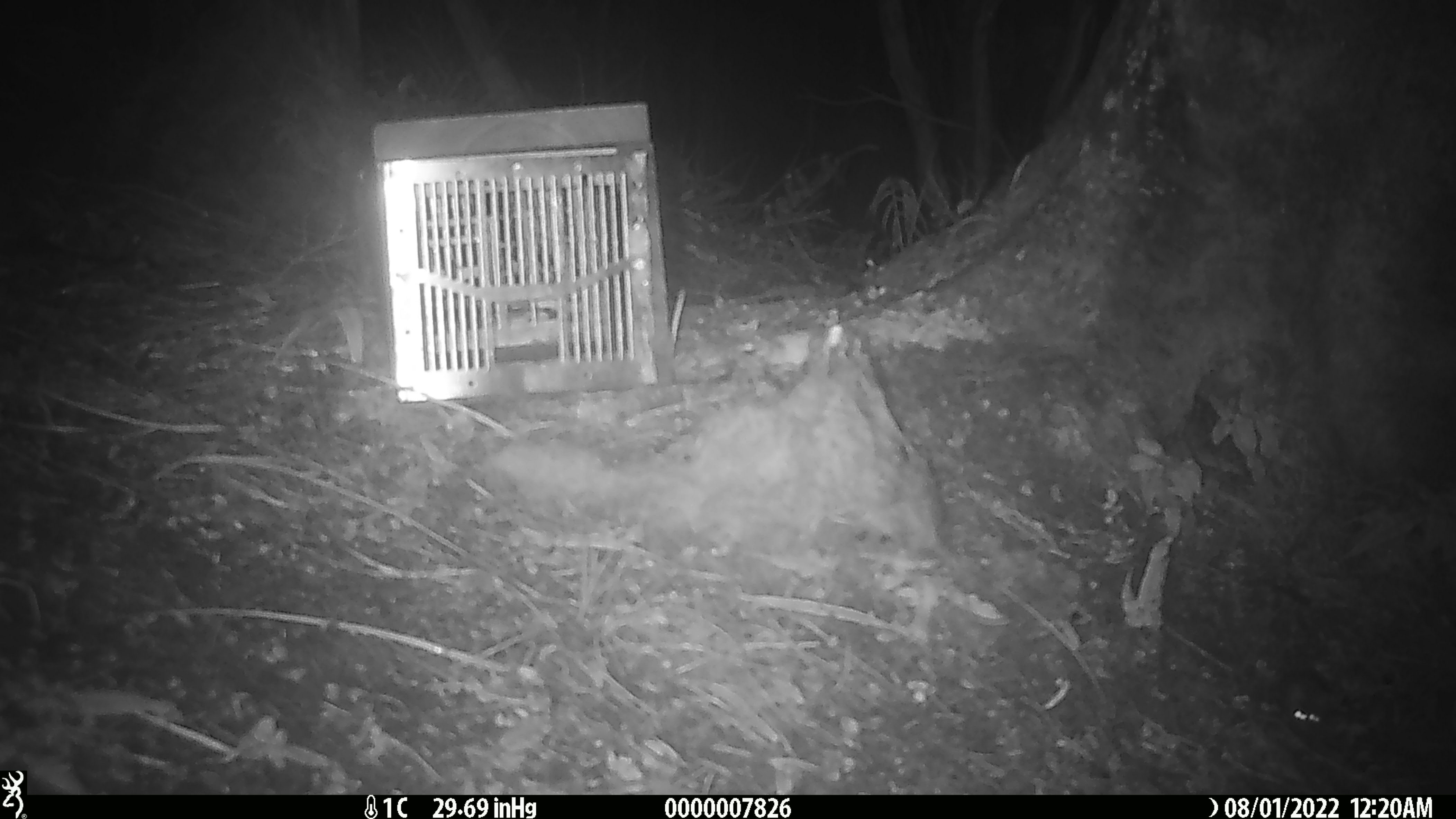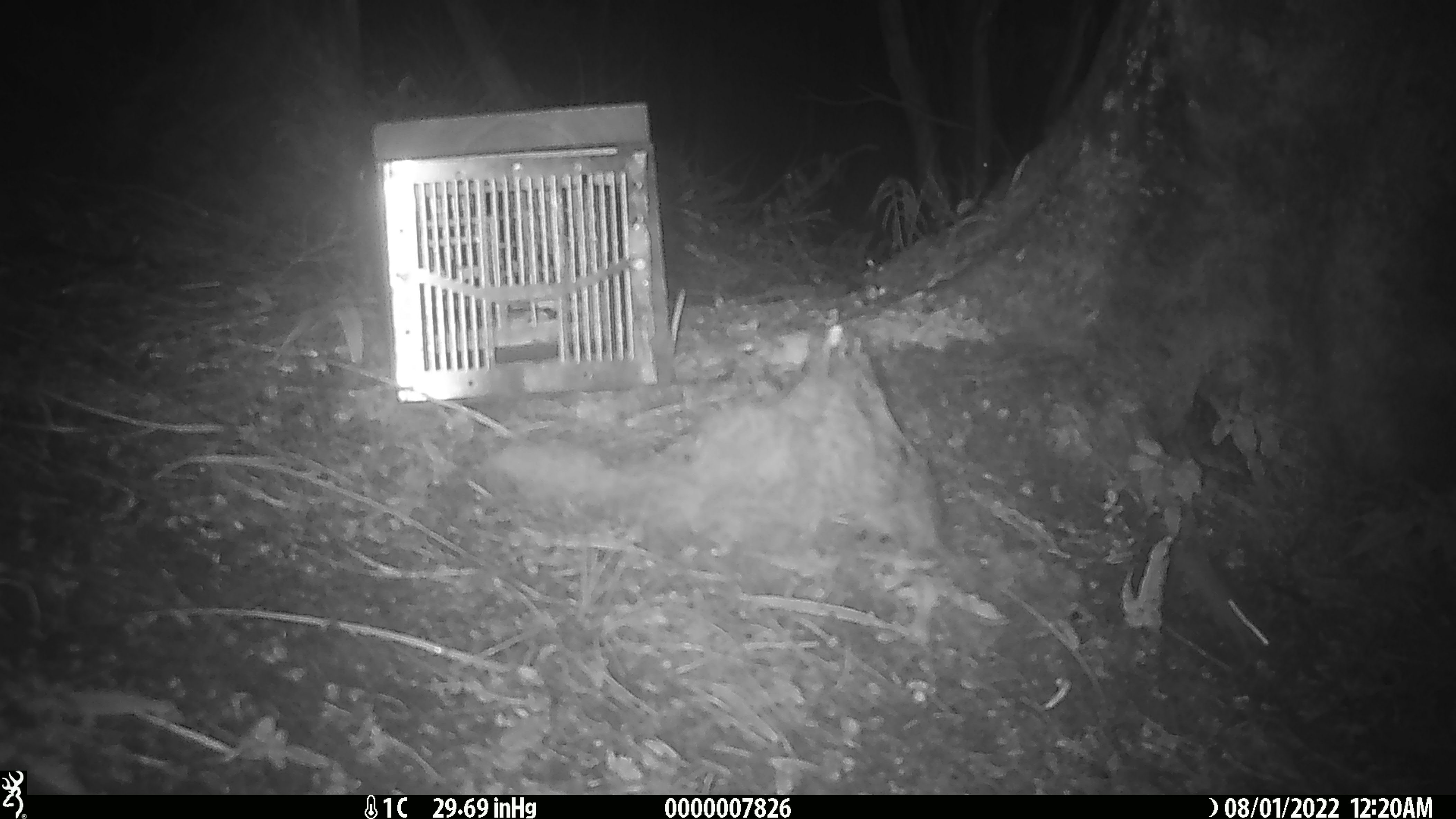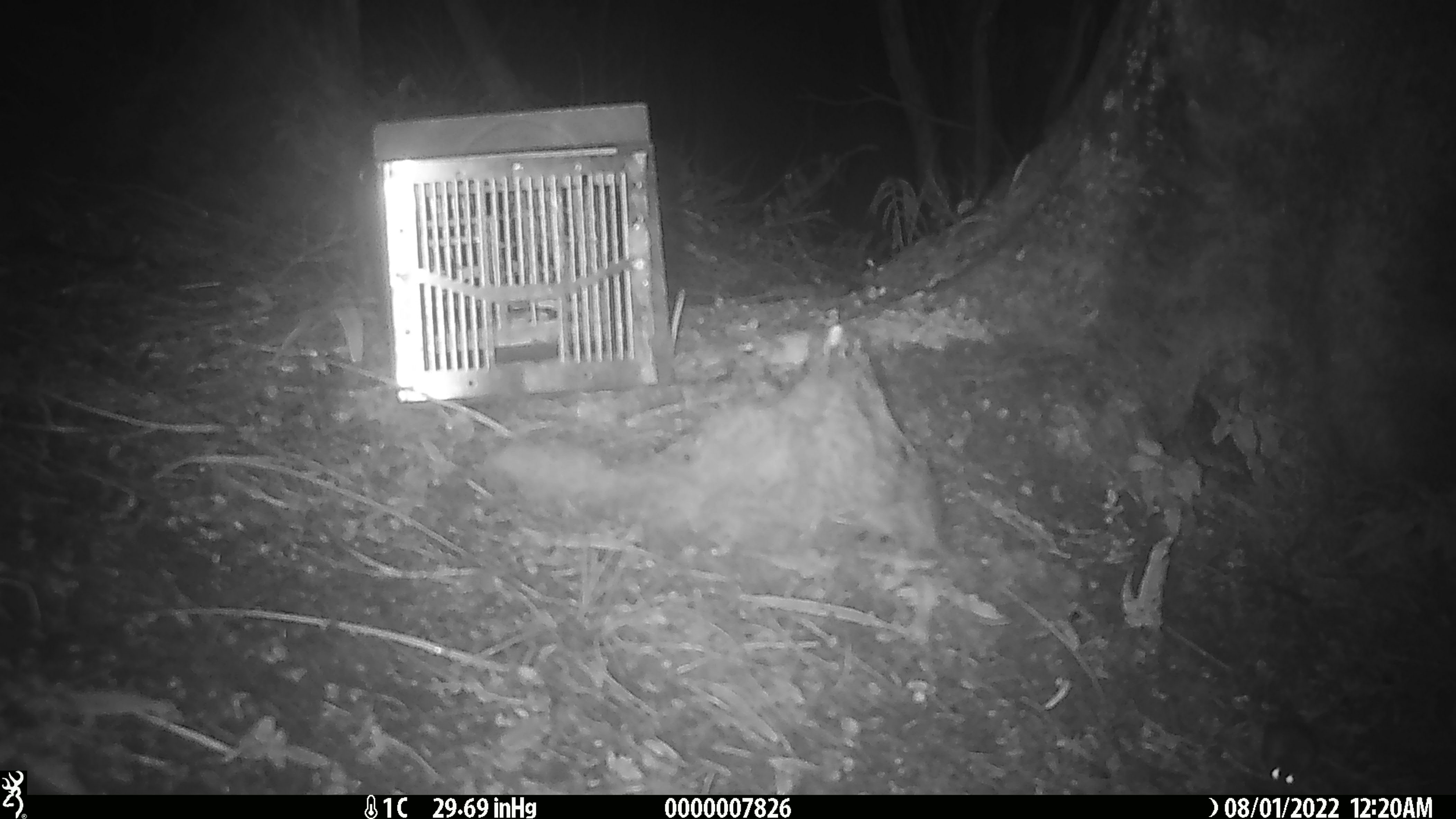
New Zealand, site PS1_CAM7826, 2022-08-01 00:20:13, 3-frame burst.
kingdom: Animalia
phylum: Chordata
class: Mammalia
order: Rodentia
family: Muridae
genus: Mus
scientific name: Mus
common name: mouse